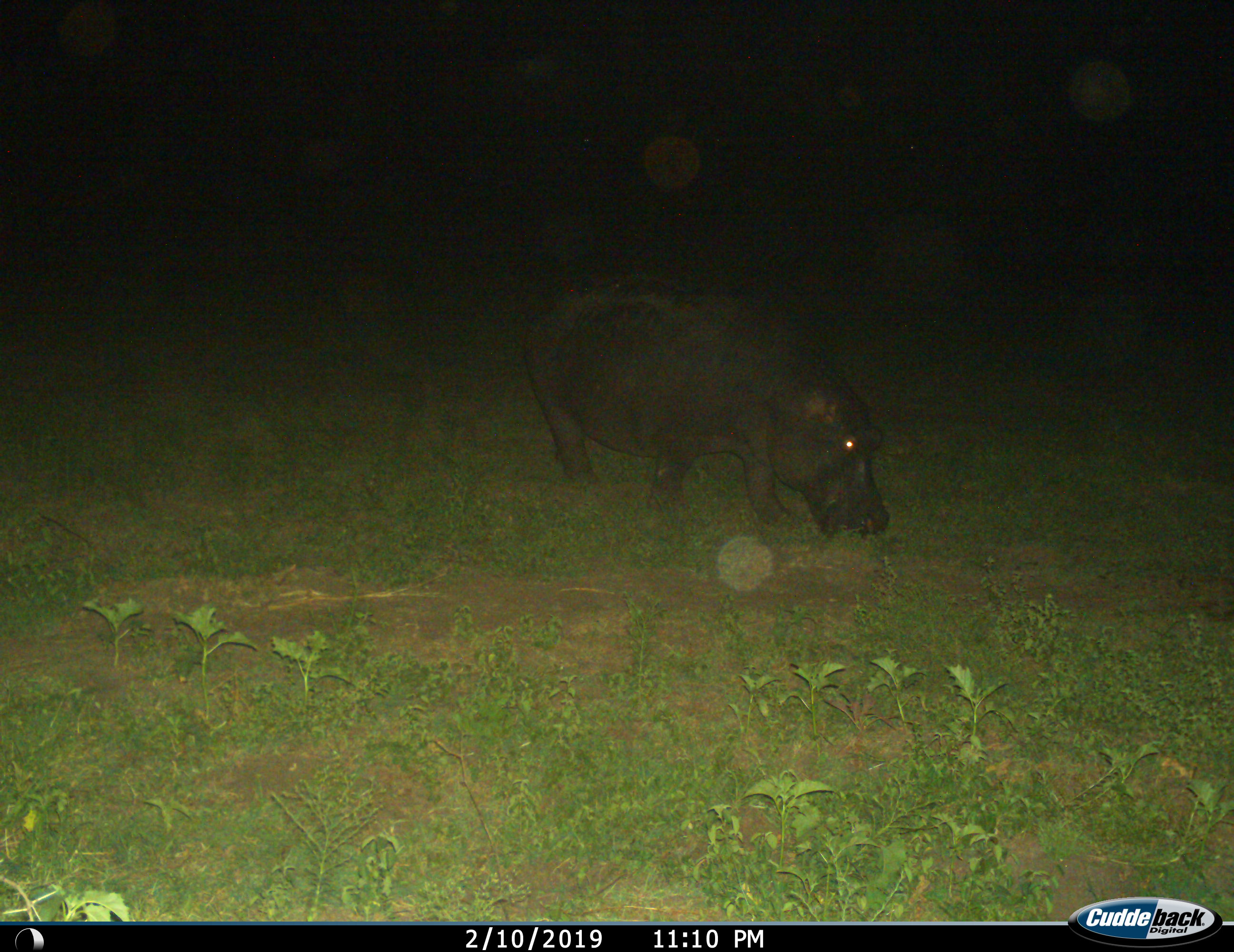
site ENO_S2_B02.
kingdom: Animalia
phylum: Chordata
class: Mammalia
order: Artiodactyla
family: Hippopotamidae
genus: Hippopotamus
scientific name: Hippopotamus amphibius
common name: hippopotamus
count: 1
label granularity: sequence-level